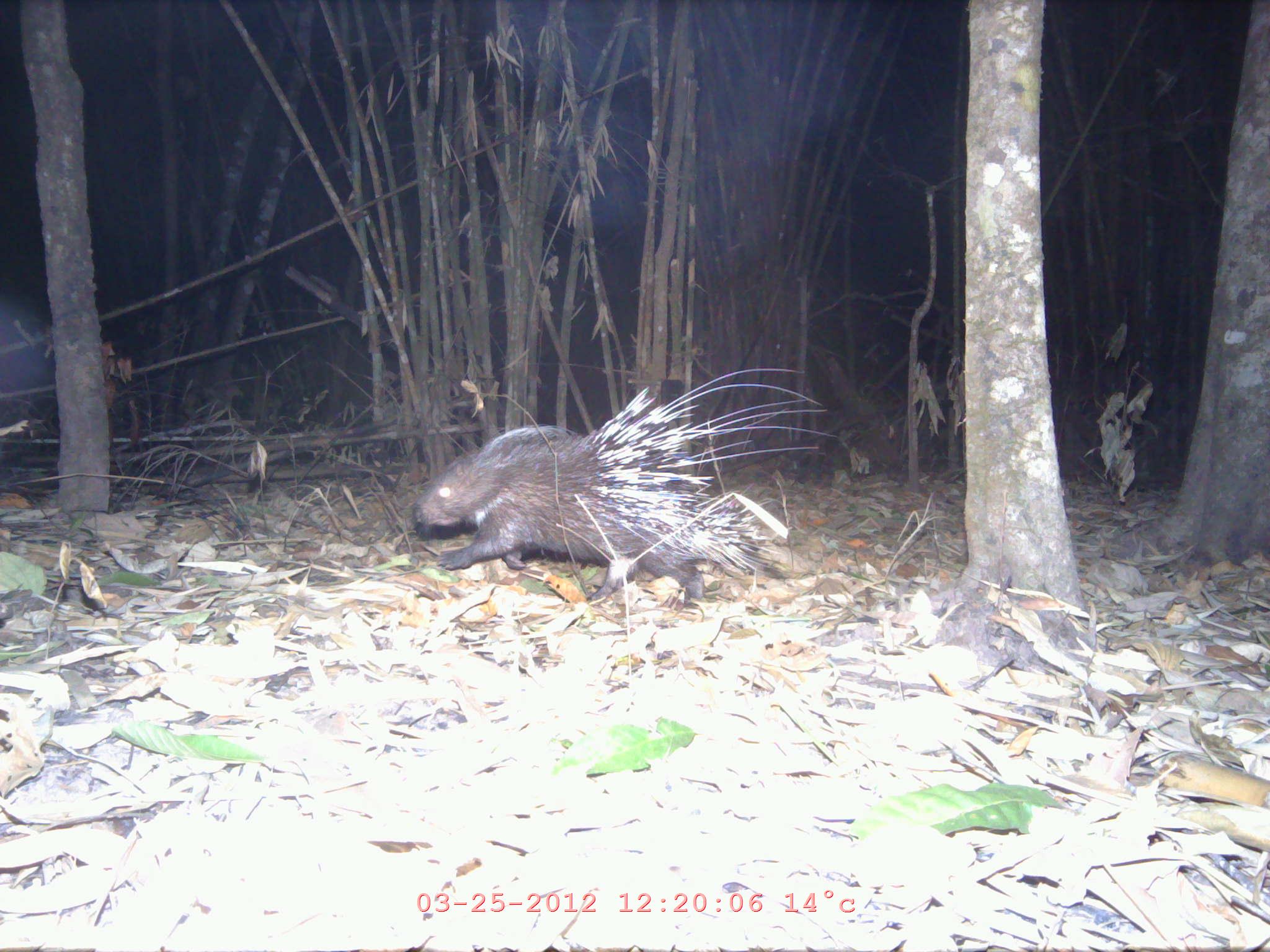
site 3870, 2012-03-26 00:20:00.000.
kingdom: Animalia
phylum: Chordata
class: Mammalia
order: Rodentia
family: Hystricidae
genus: Hystrix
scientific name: Hystrix brachyura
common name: east asian porcupine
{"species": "Hystrix brachyura (east asian porcupine)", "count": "1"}